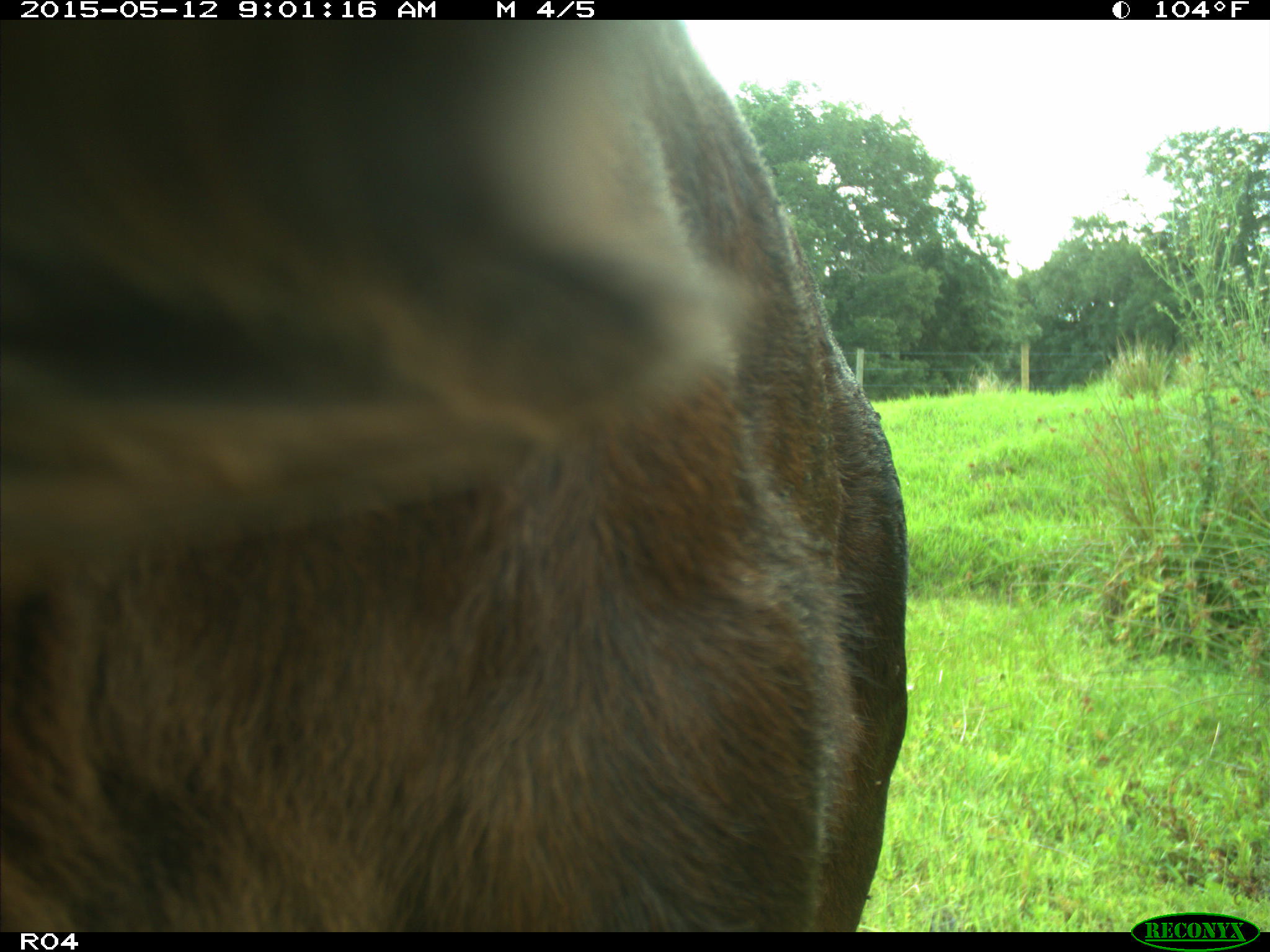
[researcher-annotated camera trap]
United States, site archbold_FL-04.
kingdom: Animalia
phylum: Chordata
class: Mammalia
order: Artiodactyla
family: Bovidae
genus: Bos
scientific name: Bos taurus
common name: domestic cow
Bos taurus (domestic cow).